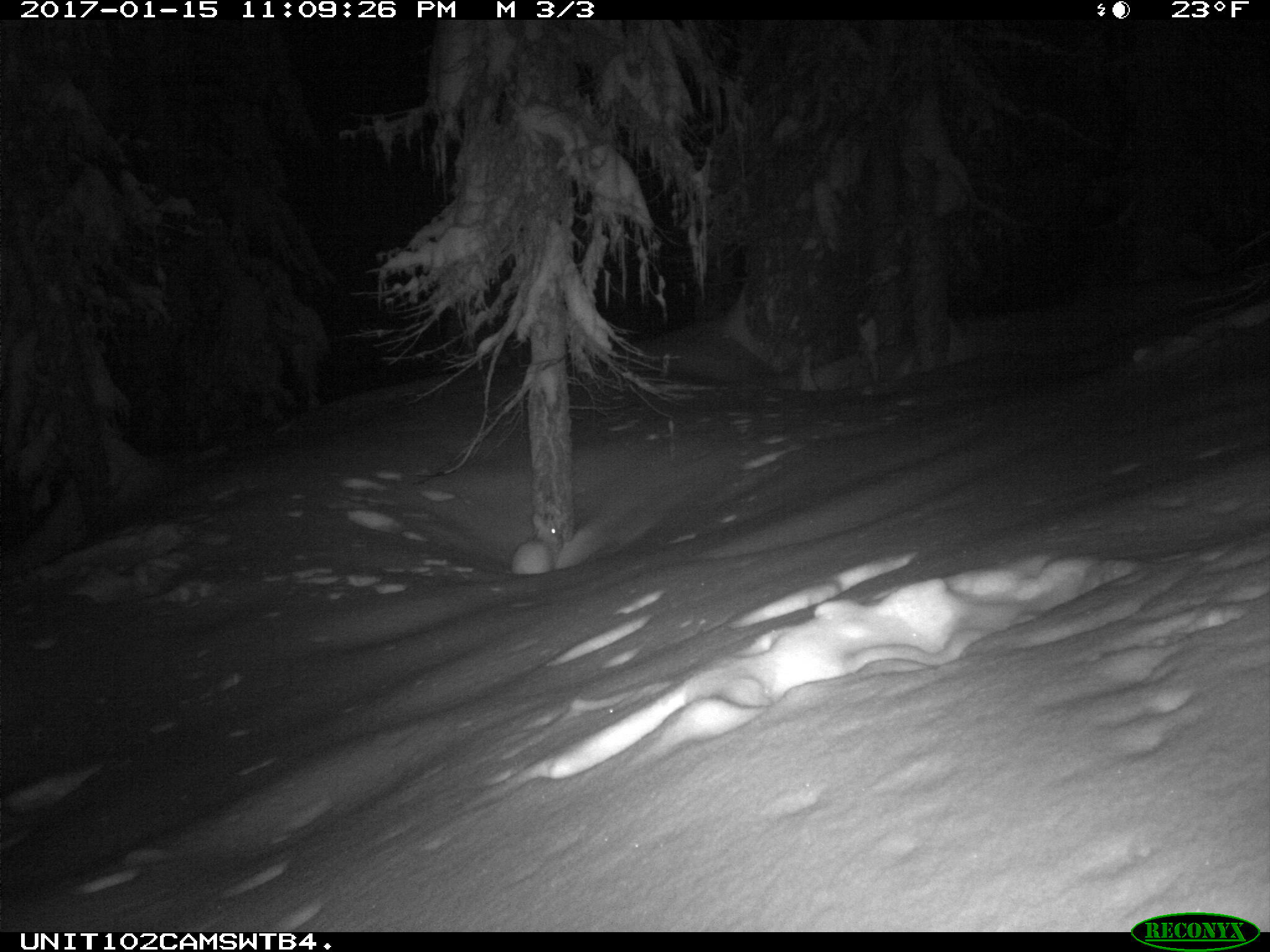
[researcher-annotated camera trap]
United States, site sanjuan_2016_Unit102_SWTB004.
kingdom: Animalia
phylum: Chordata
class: Mammalia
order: Lagomorpha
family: Leporidae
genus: Lepus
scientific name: Lepus americanus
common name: snowshoe hare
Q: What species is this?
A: Lepus americanus (snowshoe hare).